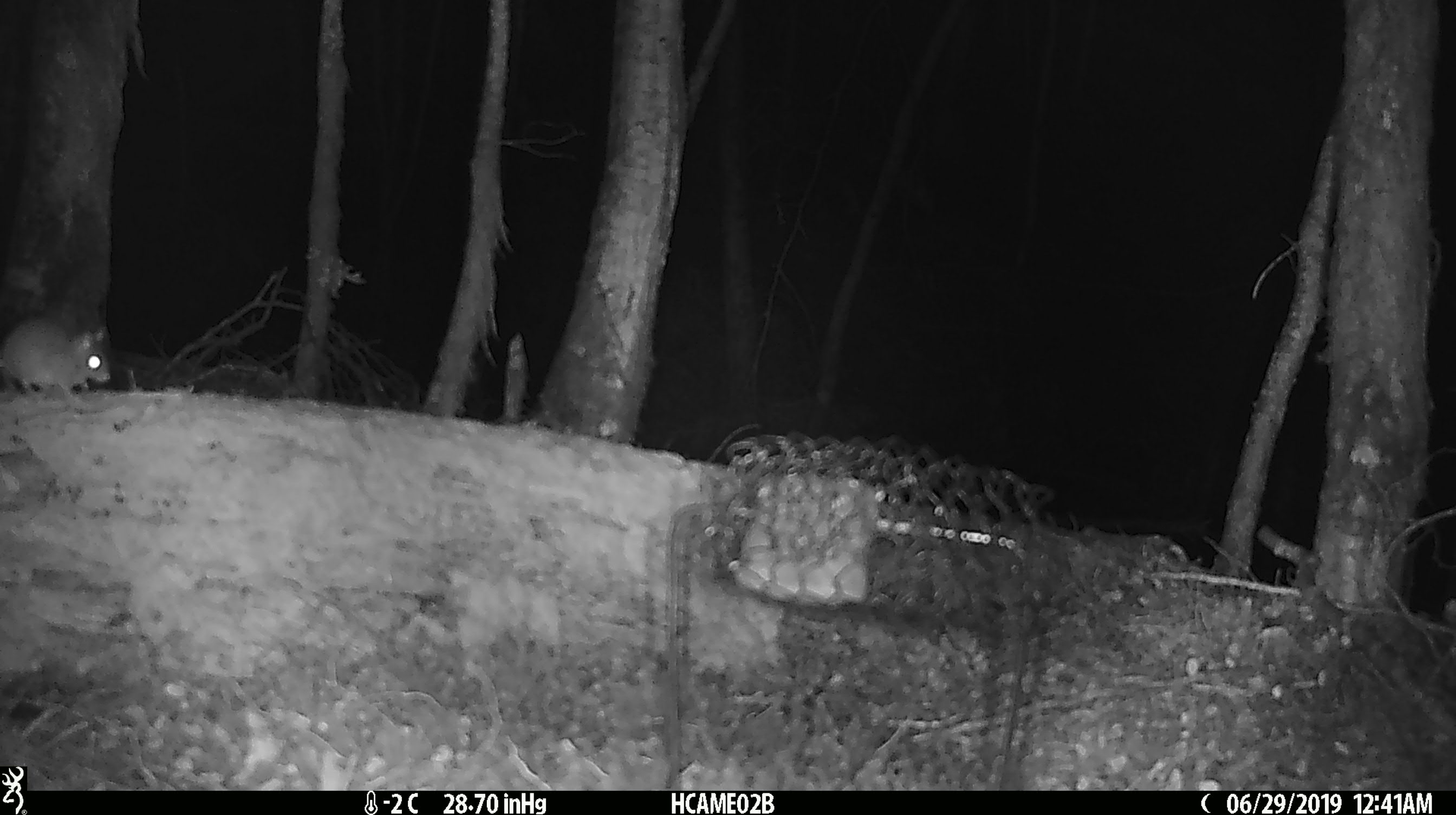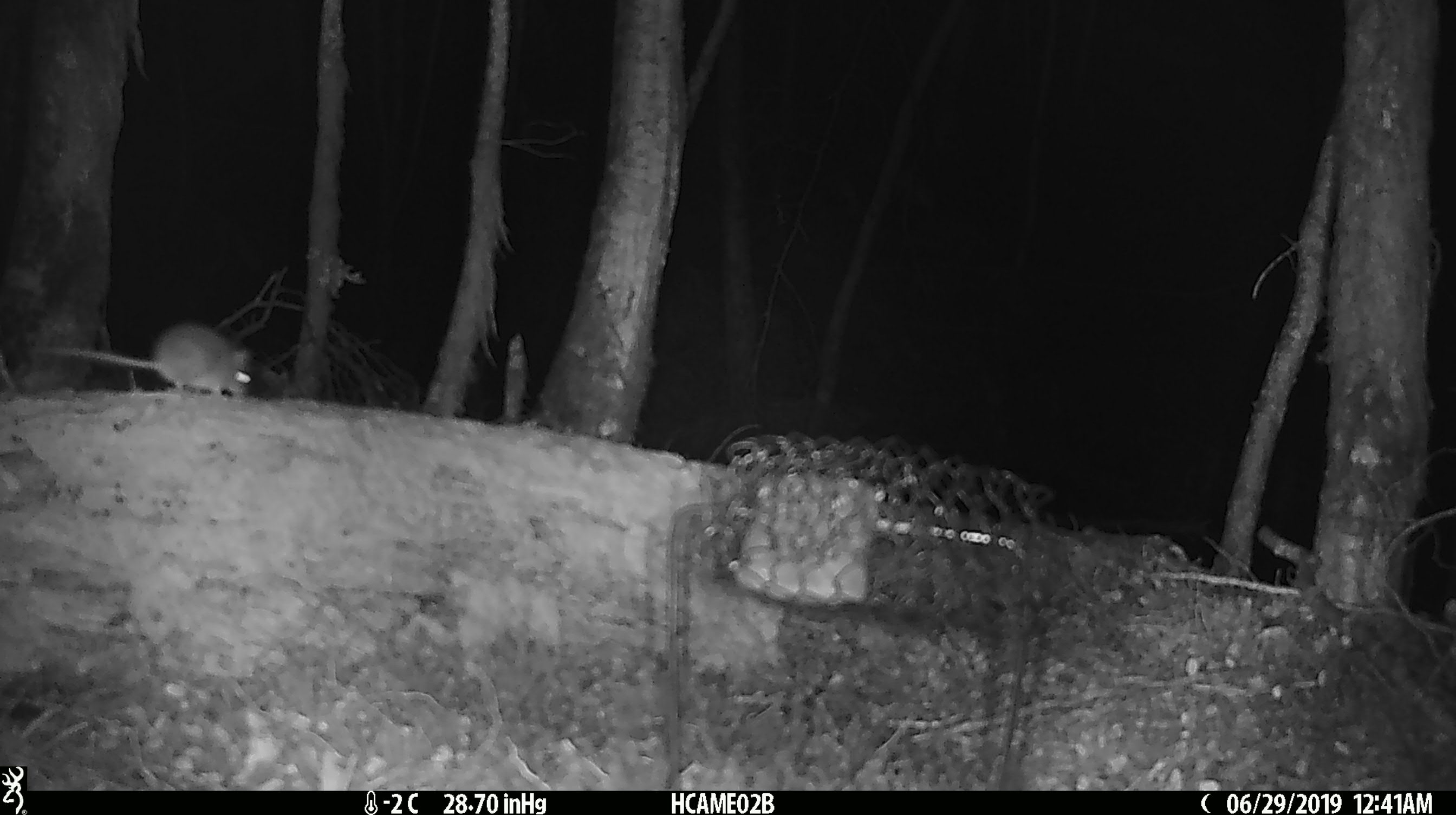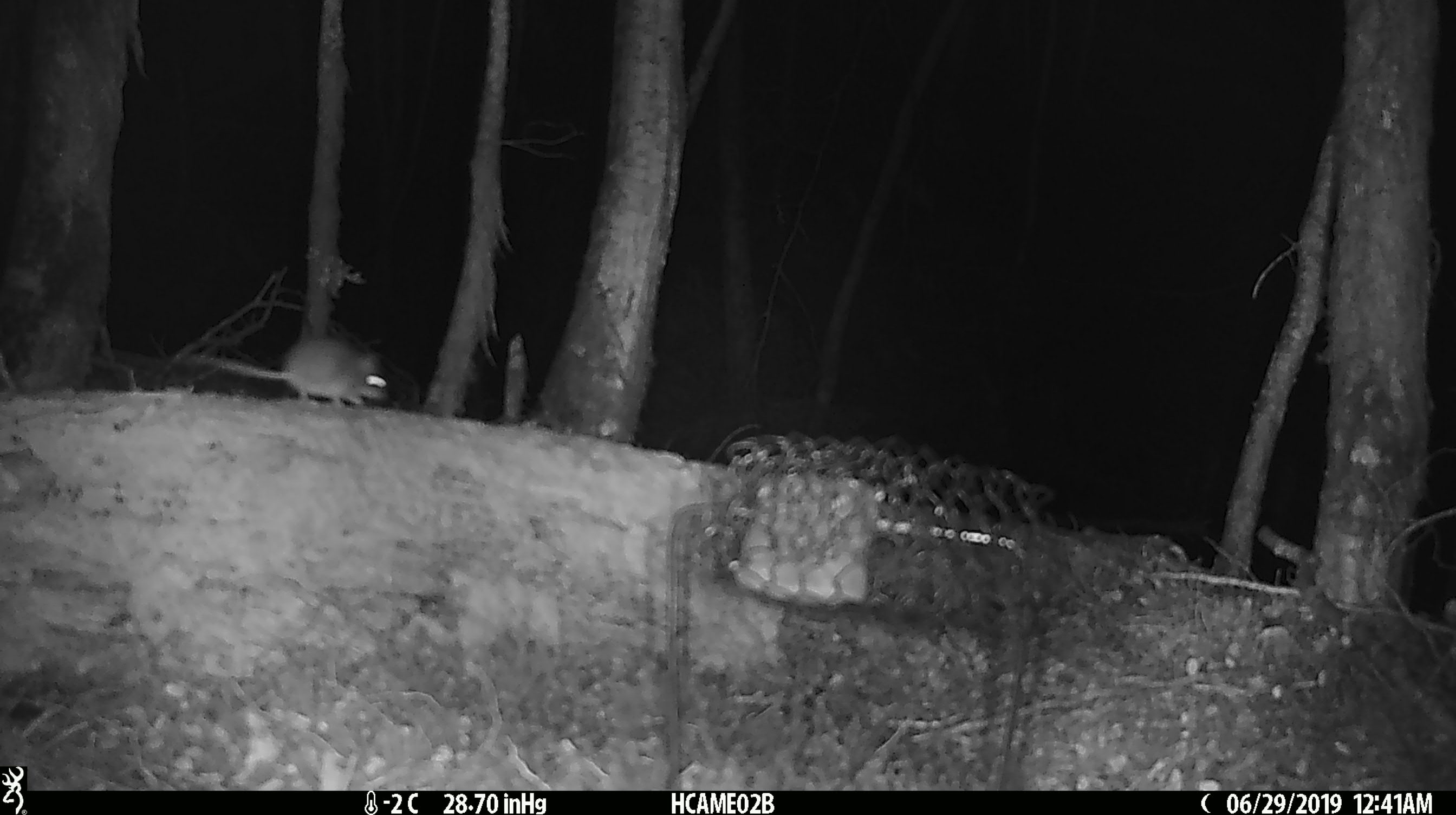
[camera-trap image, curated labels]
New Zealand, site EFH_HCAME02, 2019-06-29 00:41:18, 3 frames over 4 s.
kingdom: Animalia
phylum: Chordata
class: Mammalia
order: Rodentia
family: Muridae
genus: Mus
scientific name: Mus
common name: mouse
Mouse (Mus).